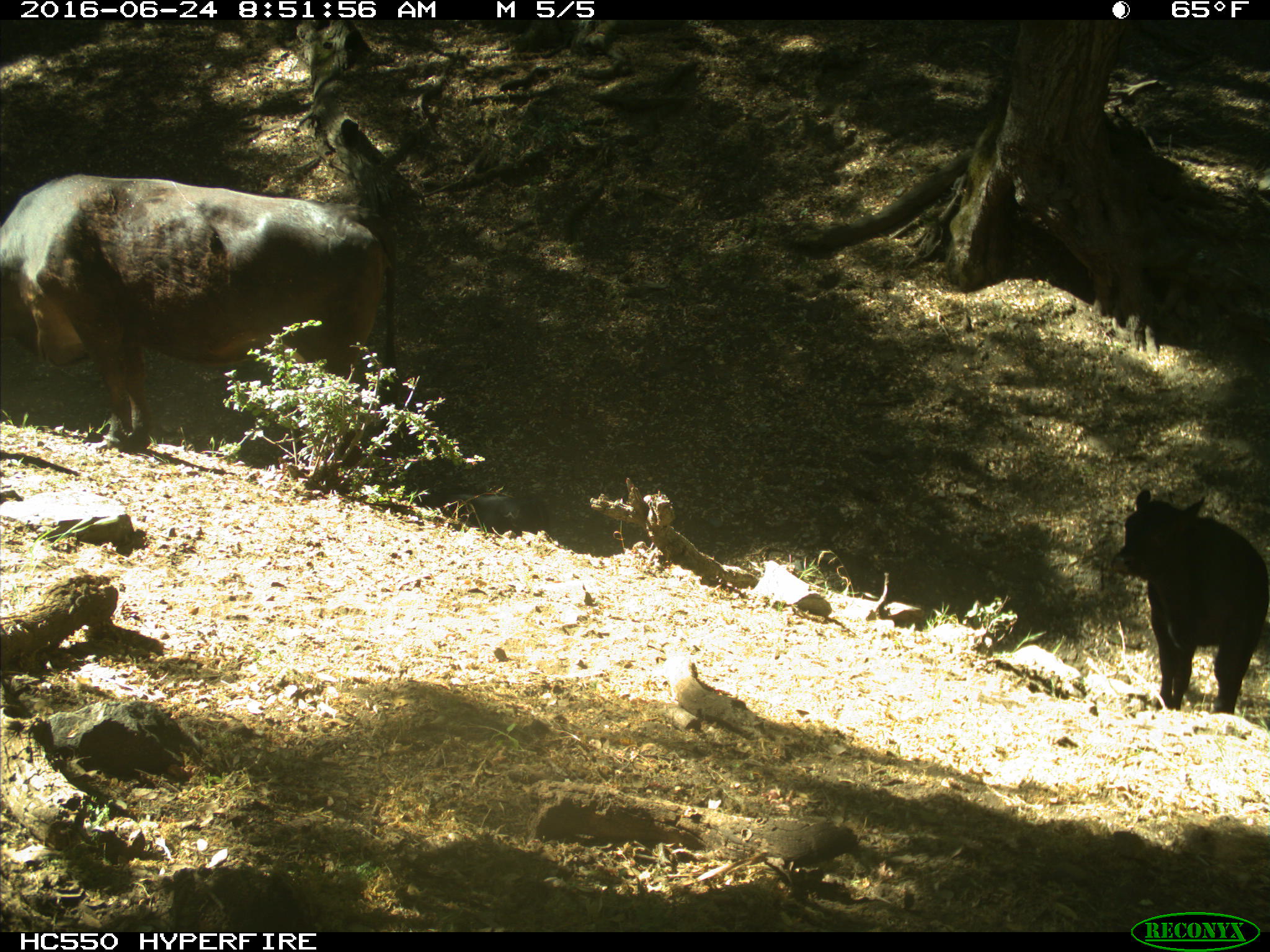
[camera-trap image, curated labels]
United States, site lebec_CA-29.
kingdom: Animalia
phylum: Chordata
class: Mammalia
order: Artiodactyla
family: Bovidae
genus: Bos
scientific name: Bos taurus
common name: domestic cow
Bos taurus (domestic cow).